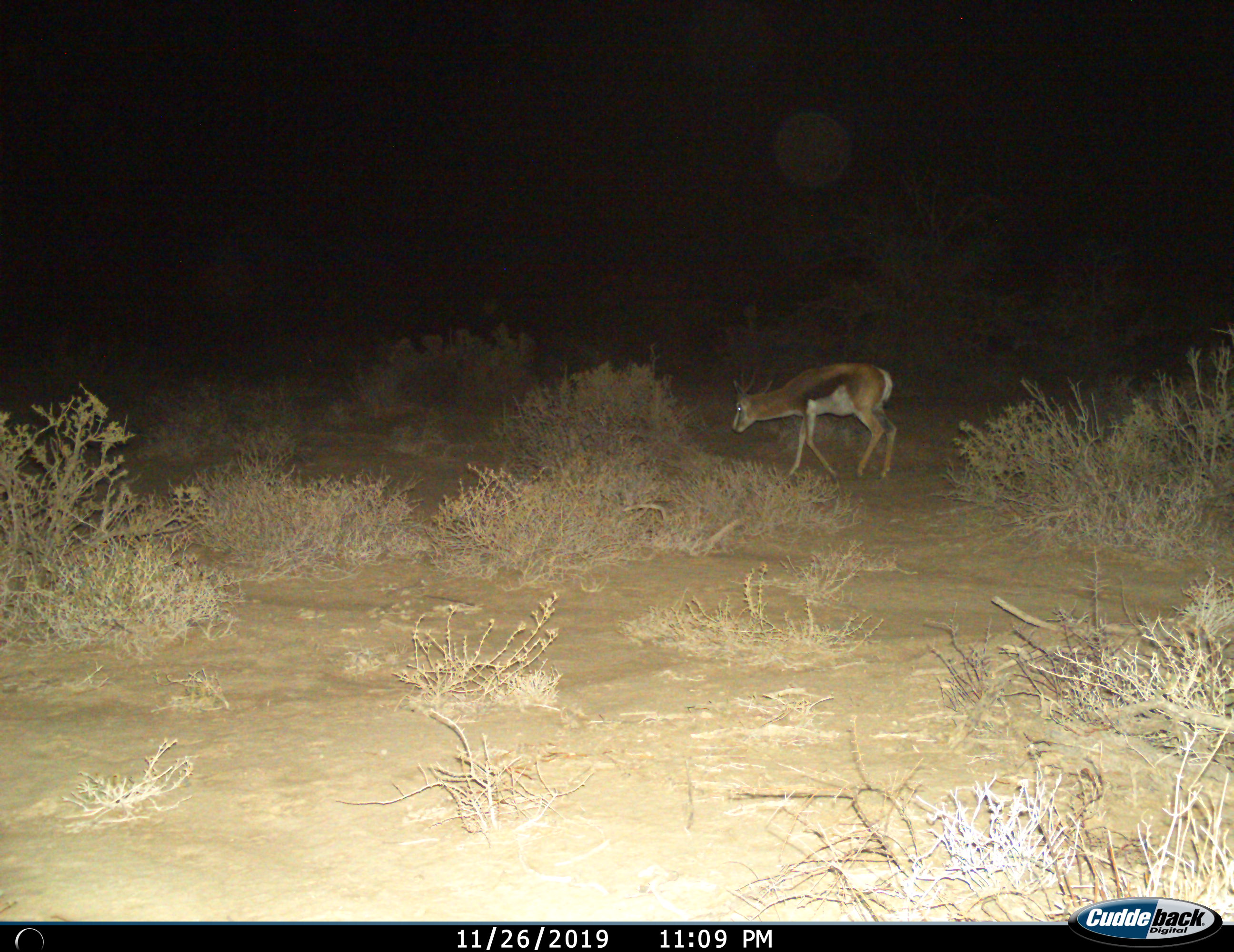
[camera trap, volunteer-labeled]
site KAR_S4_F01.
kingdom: Animalia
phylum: Chordata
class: Mammalia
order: Artiodactyla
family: Bovidae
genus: Antidorcas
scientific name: Antidorcas marsupialis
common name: springbok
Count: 1.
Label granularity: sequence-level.